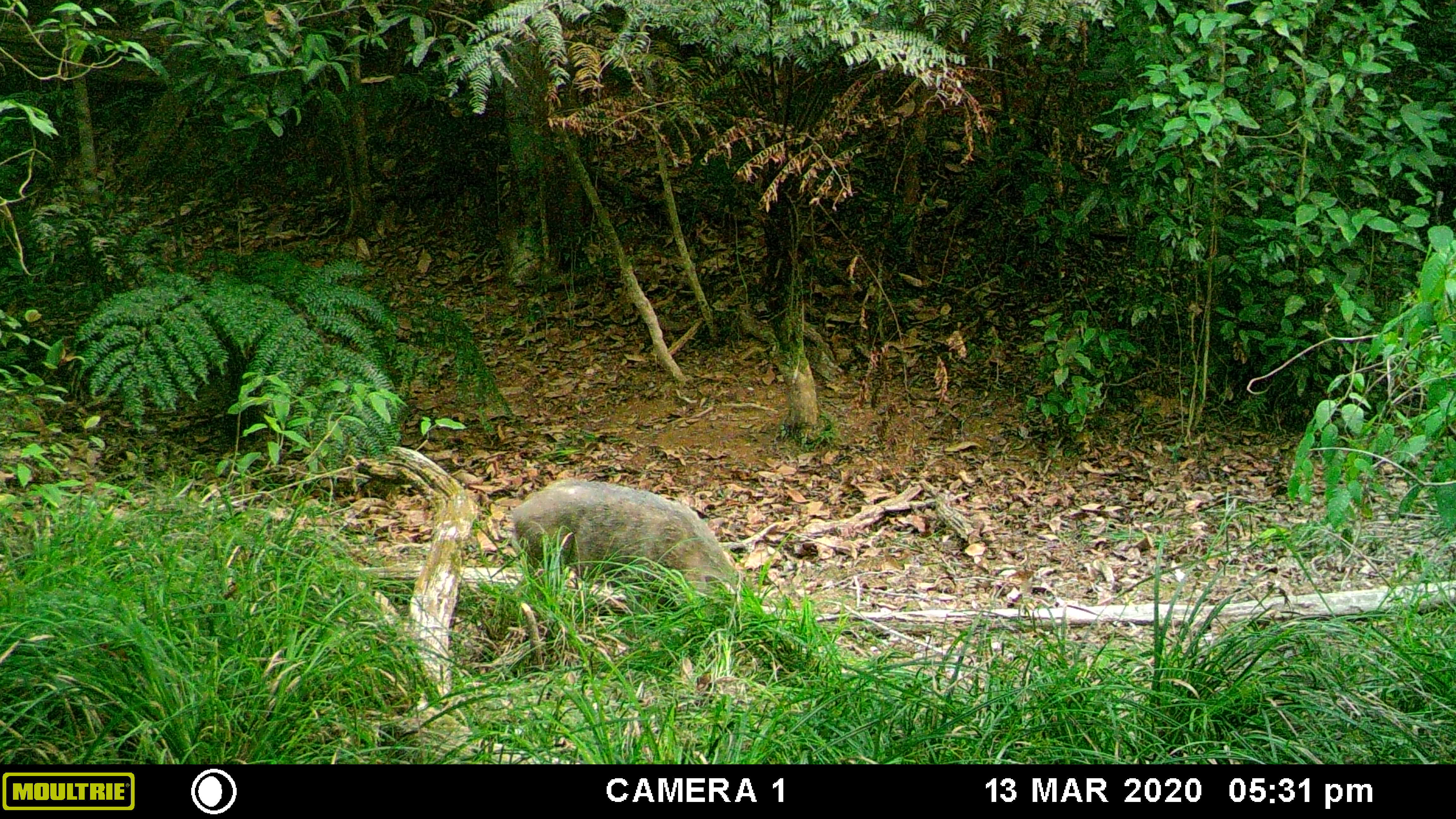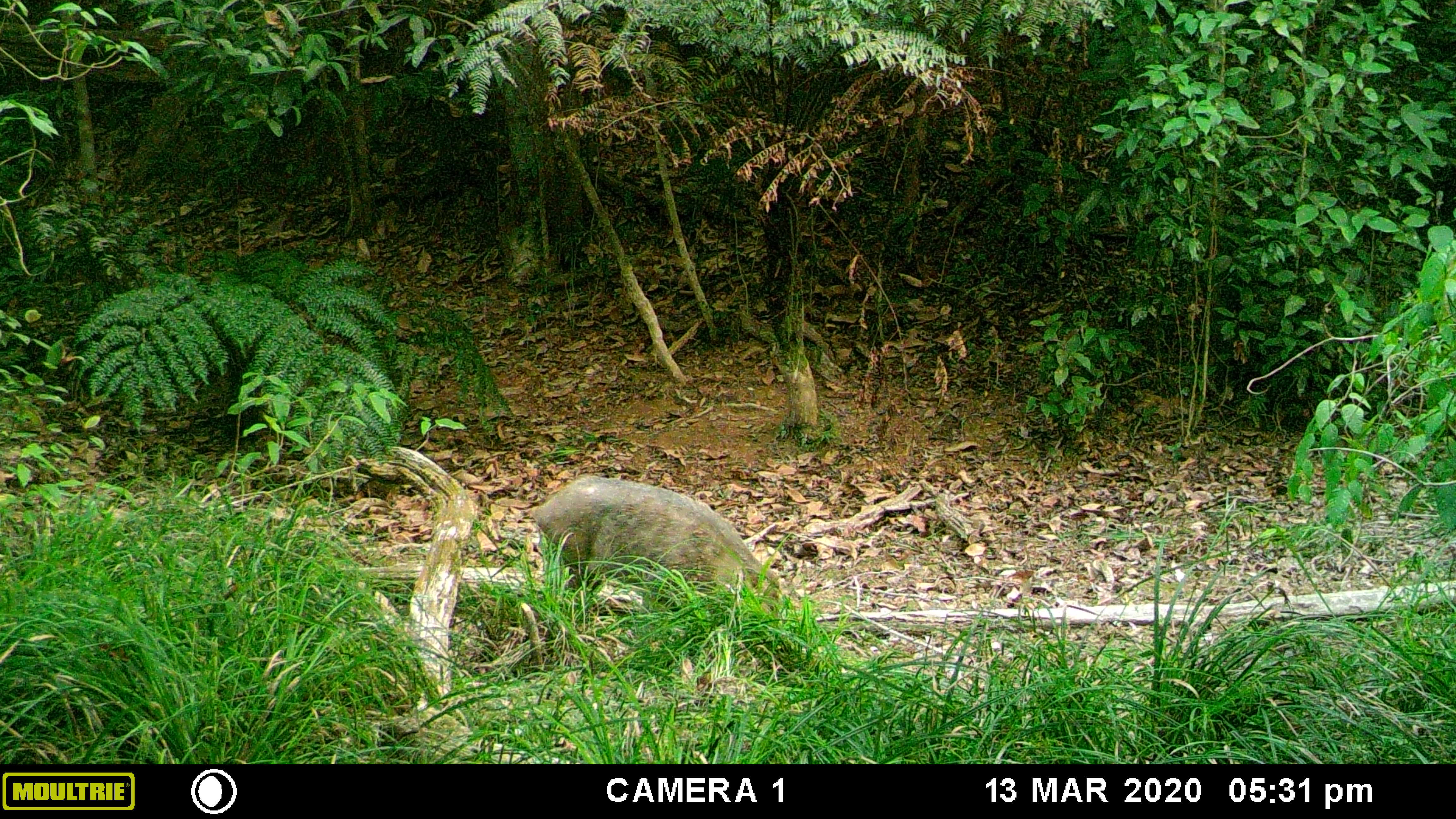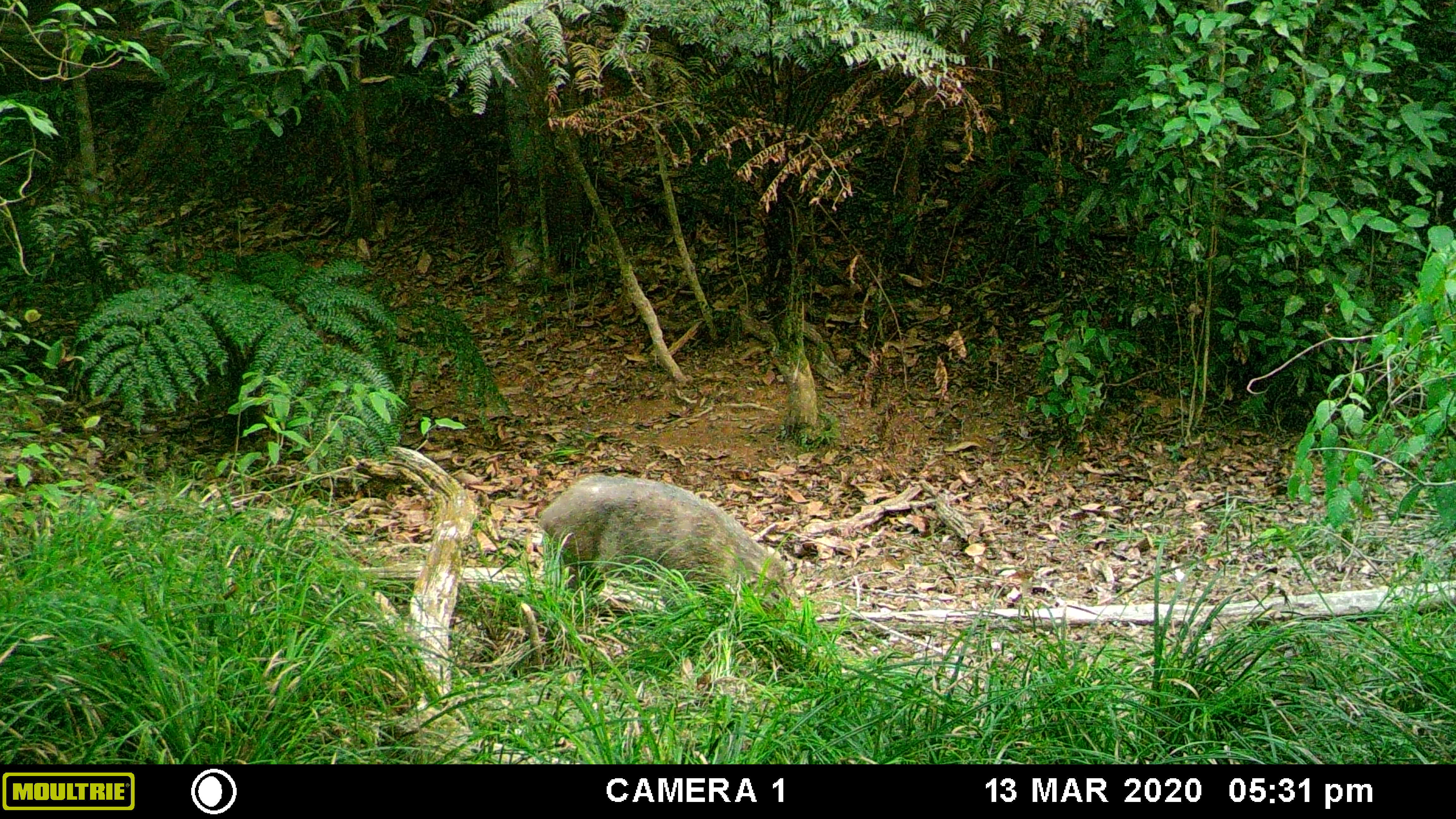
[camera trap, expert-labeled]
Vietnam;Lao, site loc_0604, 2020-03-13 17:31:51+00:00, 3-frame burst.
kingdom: Animalia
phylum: Chordata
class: Mammalia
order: Artiodactyla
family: Suidae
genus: Sus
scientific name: Sus scrofa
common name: eurasian wild pig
Eurasian wild pig (Sus scrofa). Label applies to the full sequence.